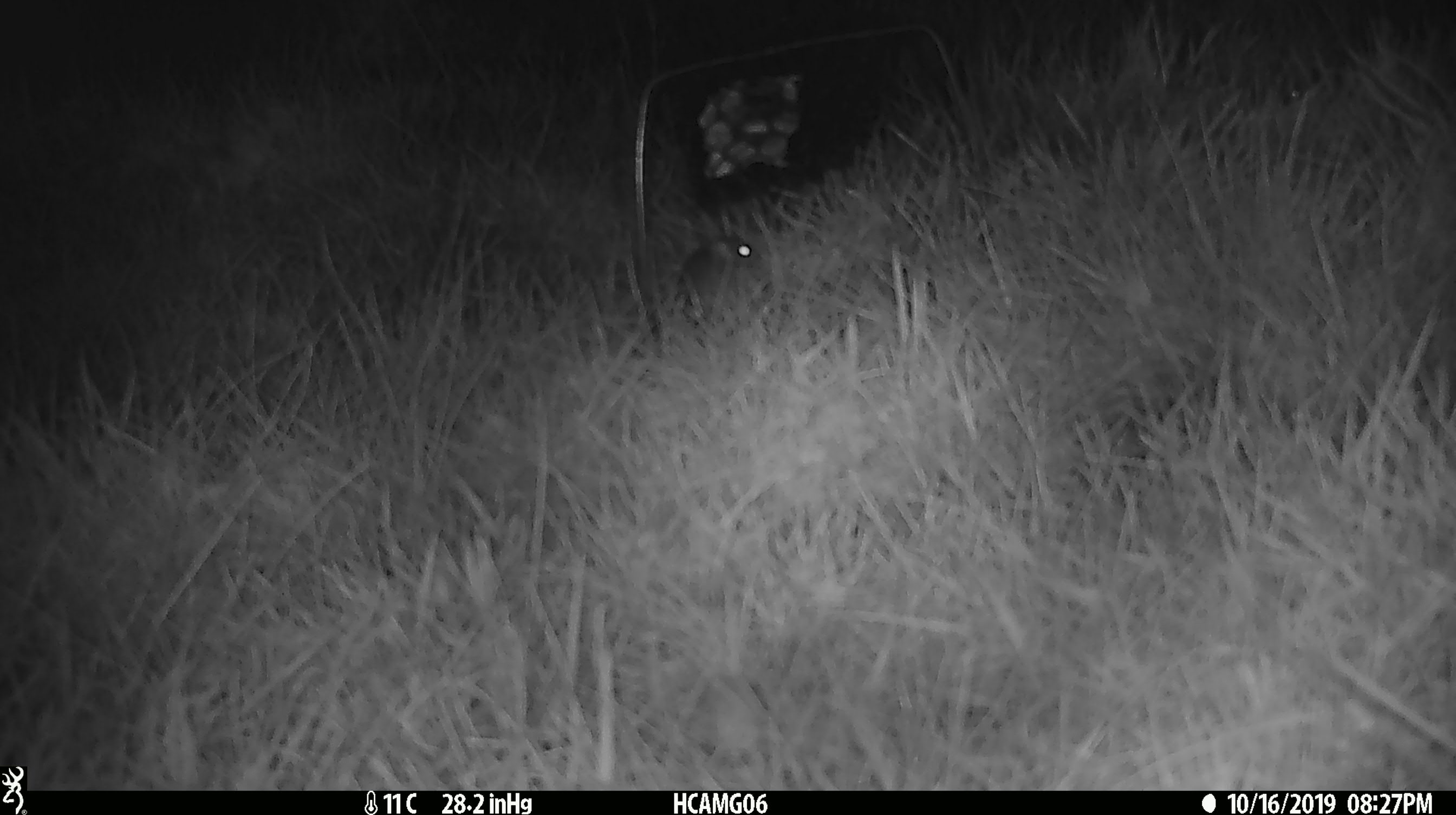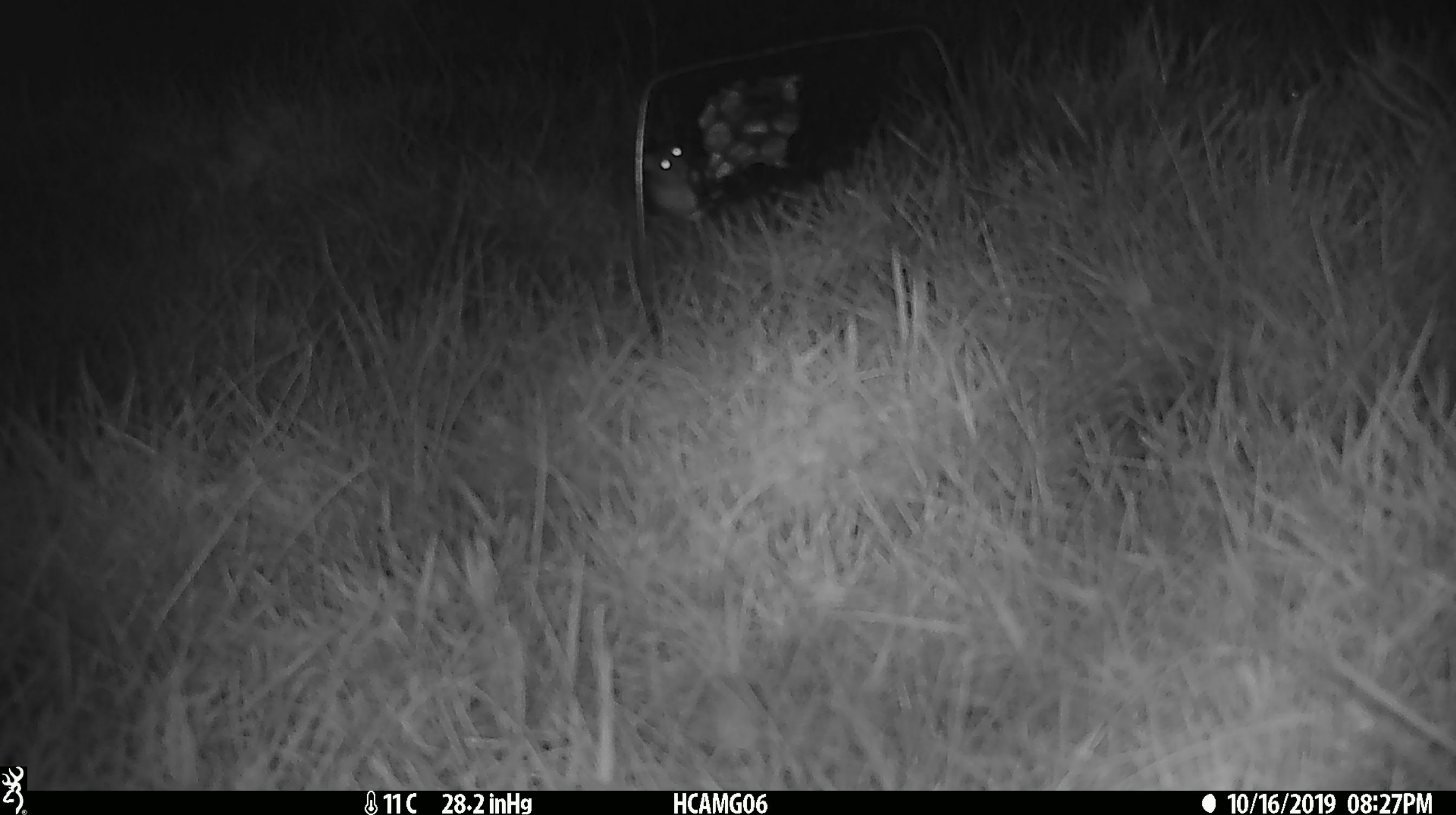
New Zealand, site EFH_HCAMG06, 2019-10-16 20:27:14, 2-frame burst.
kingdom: Animalia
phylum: Chordata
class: Mammalia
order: Rodentia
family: Muridae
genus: Mus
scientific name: Mus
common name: mouse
Mouse (Mus).